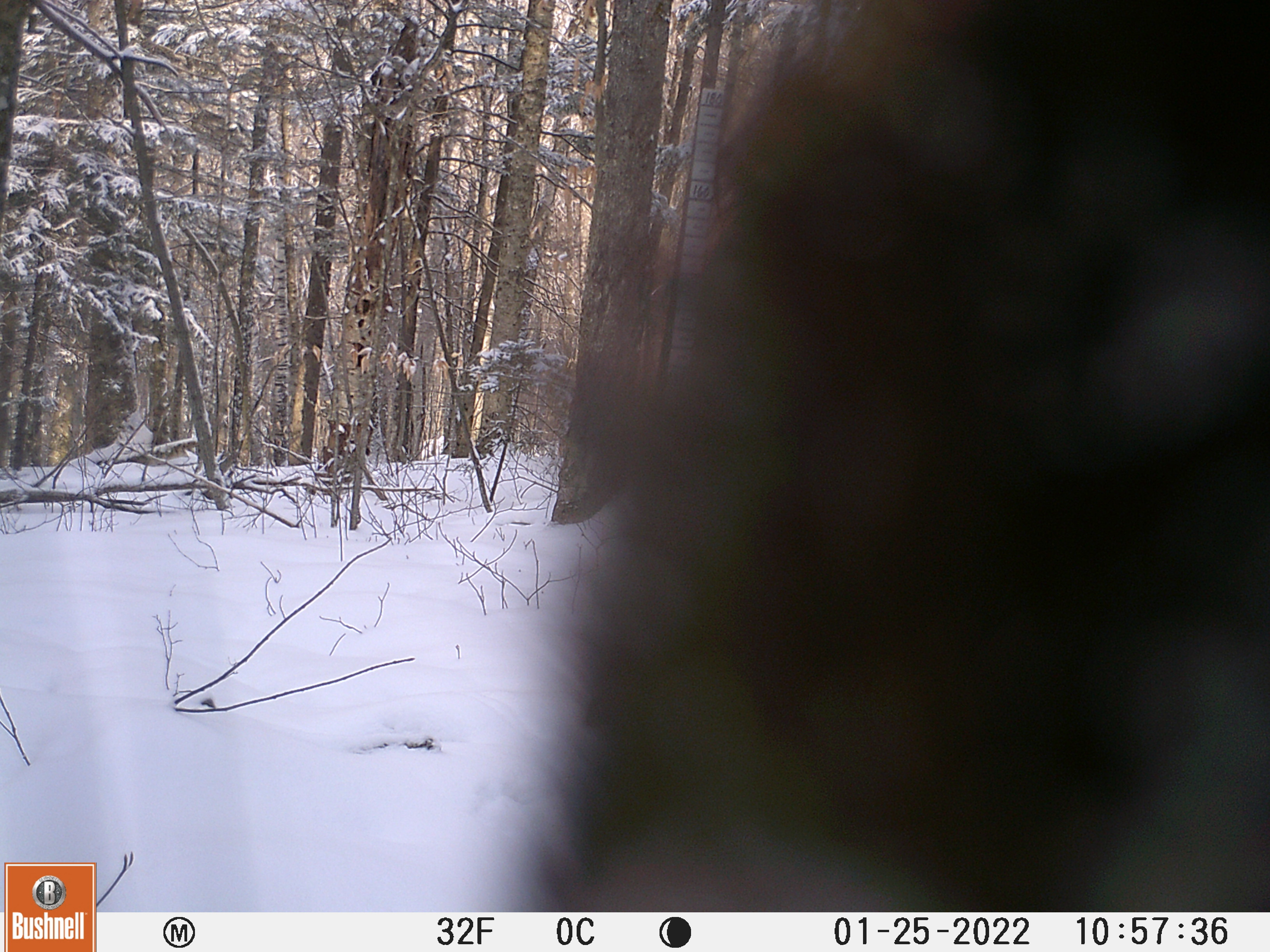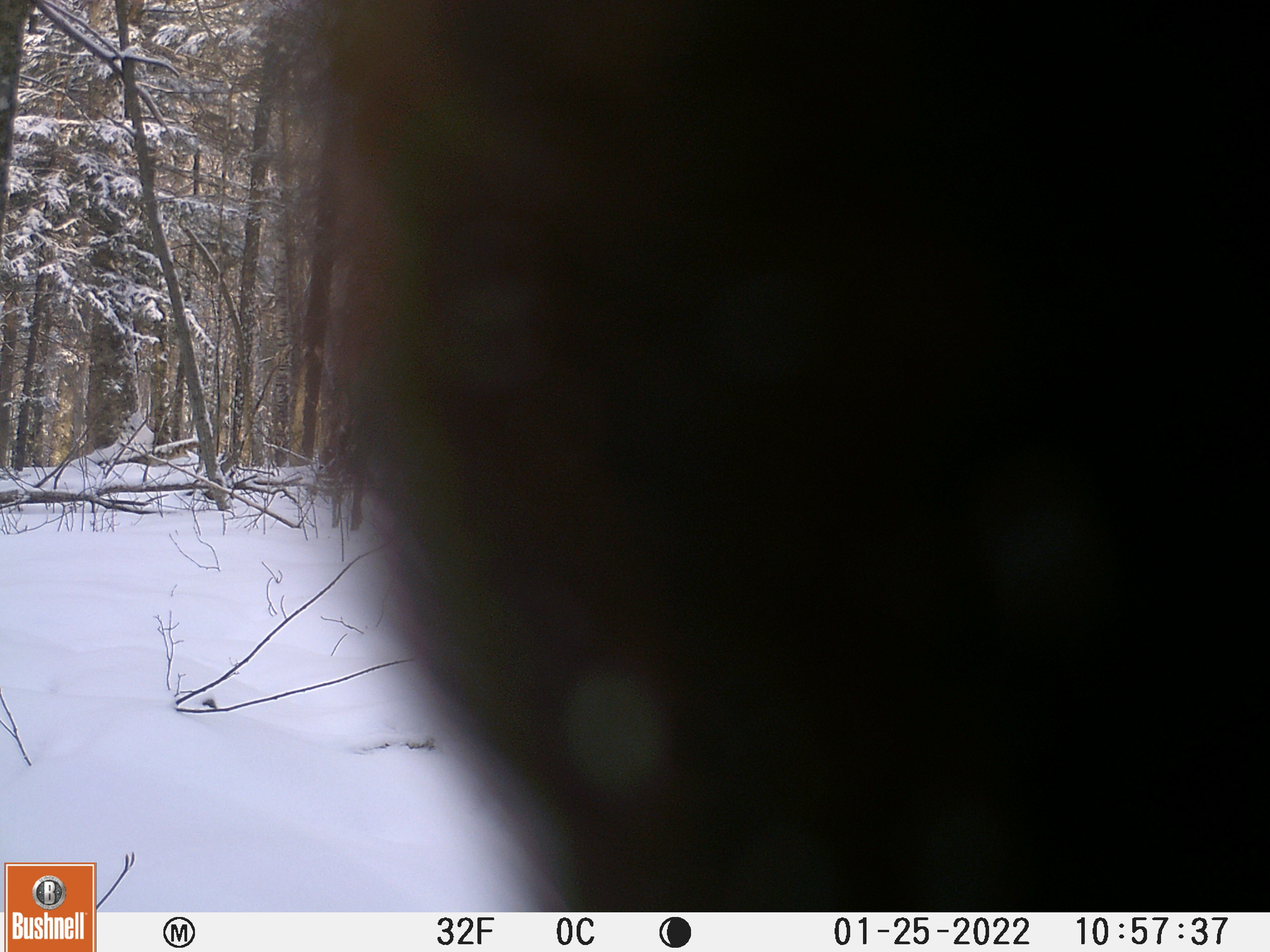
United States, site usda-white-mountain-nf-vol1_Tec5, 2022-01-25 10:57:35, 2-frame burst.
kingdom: Animalia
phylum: Chordata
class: Mammalia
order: Carnivora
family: Mustelidae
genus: Pekania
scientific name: Pekania pennanti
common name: fisher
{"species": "fisher (Pekania pennanti)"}